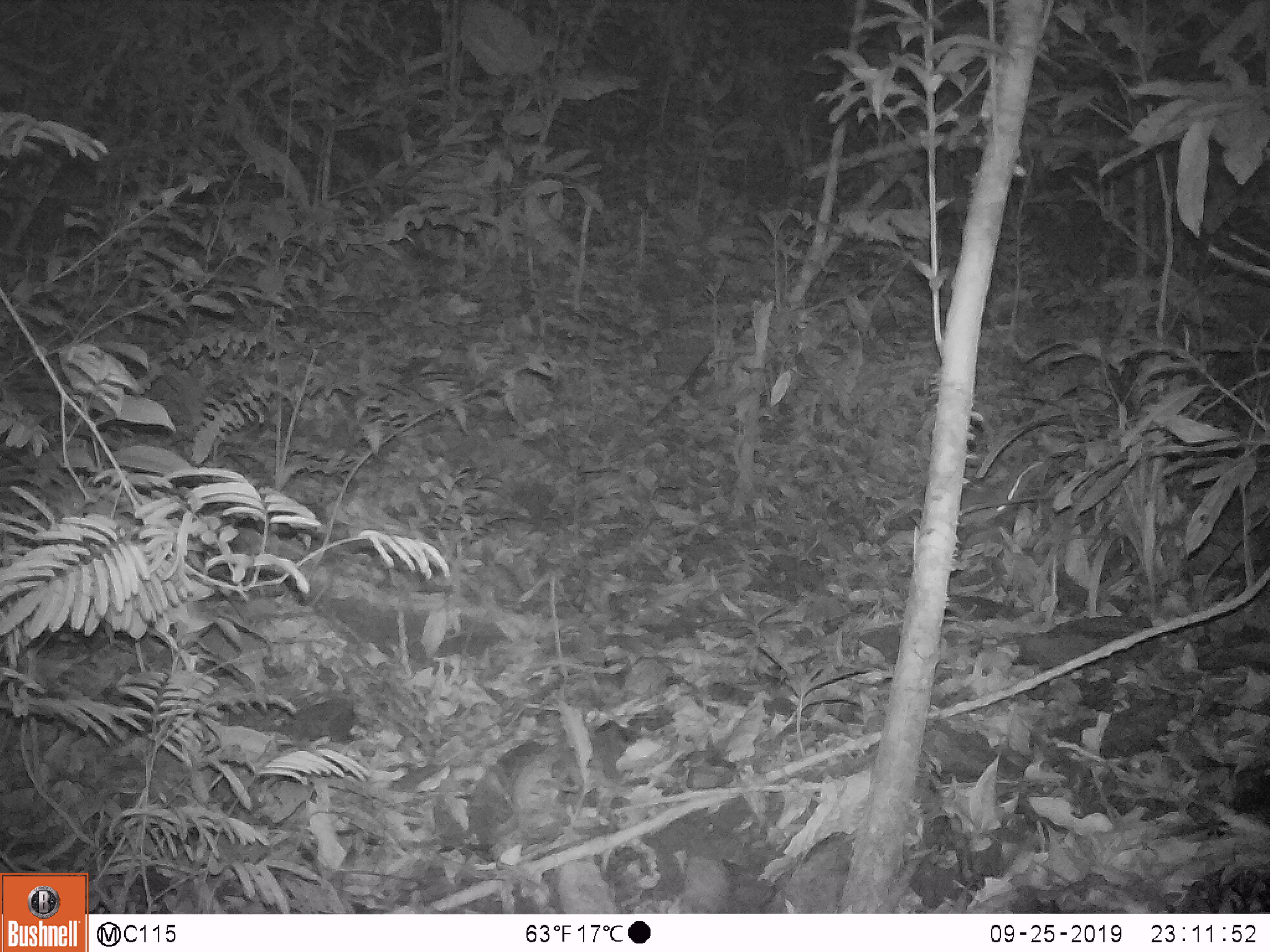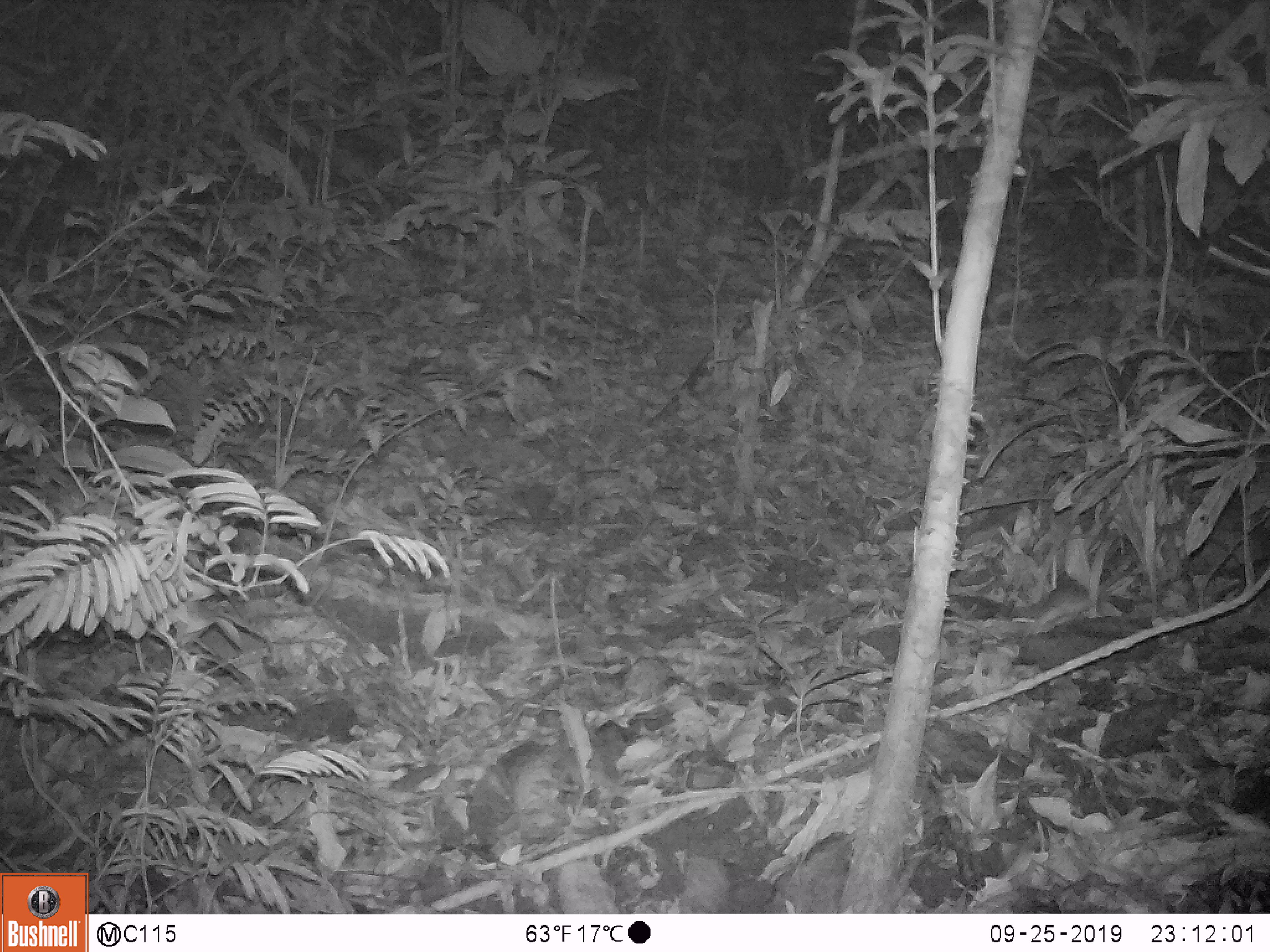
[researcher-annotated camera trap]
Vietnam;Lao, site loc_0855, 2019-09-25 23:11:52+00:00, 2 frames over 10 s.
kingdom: Animalia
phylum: Chordata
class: Mammalia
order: Rodentia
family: Muridae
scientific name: Muridae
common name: old-world mice and rats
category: unidentified murid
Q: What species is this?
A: Unidentified murid (old-world mice and rats) (Muridae).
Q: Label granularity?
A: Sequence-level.